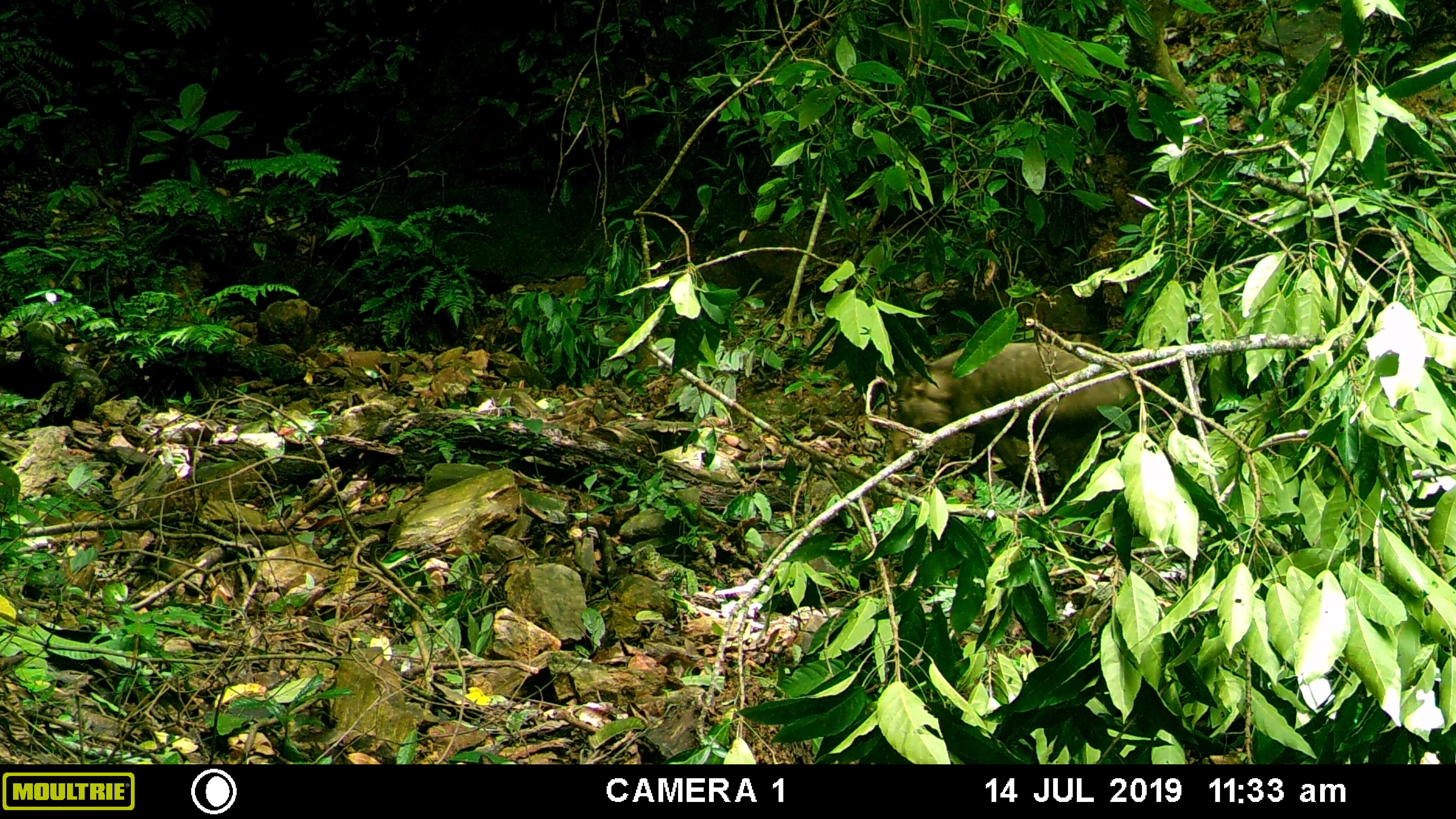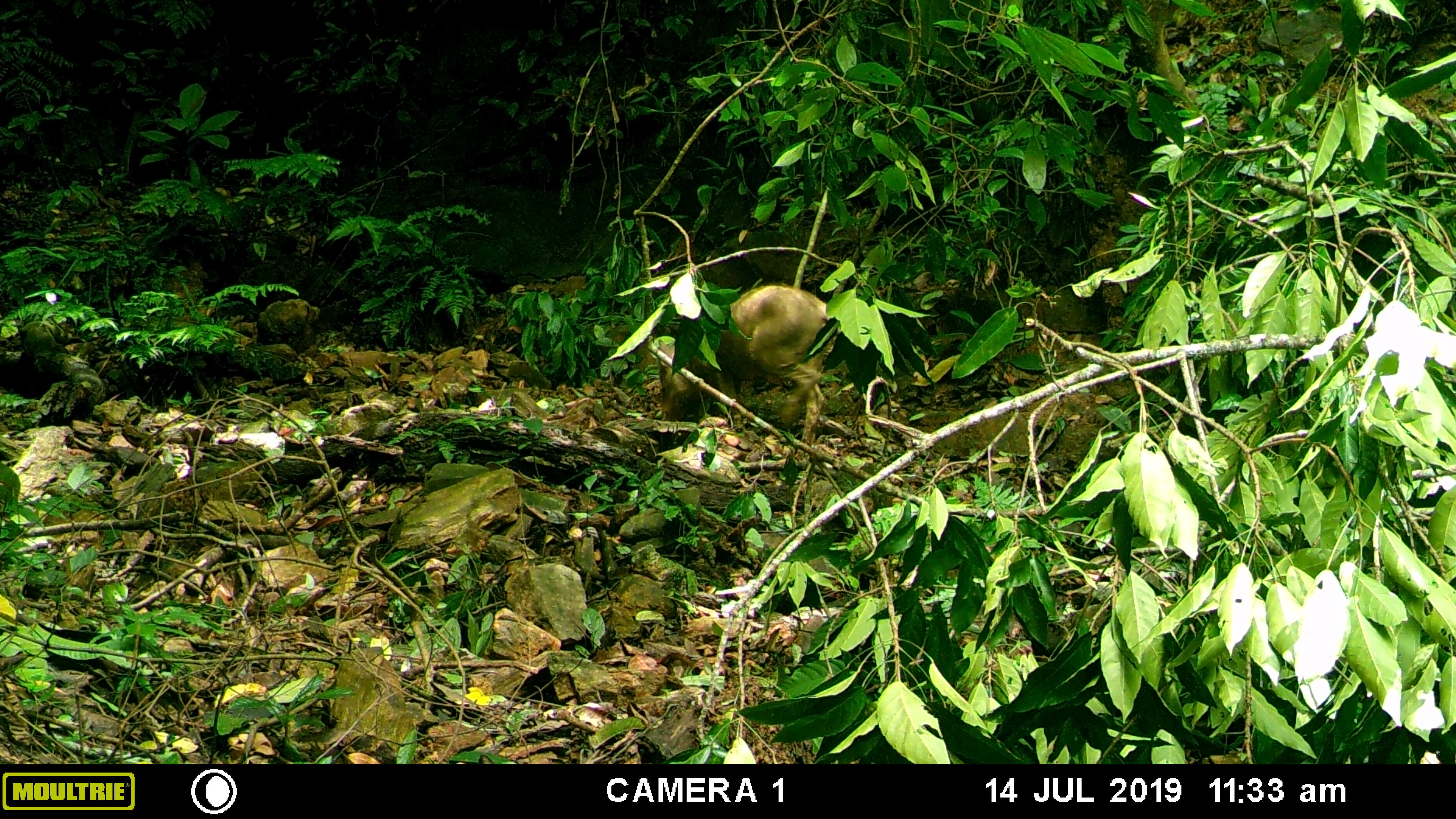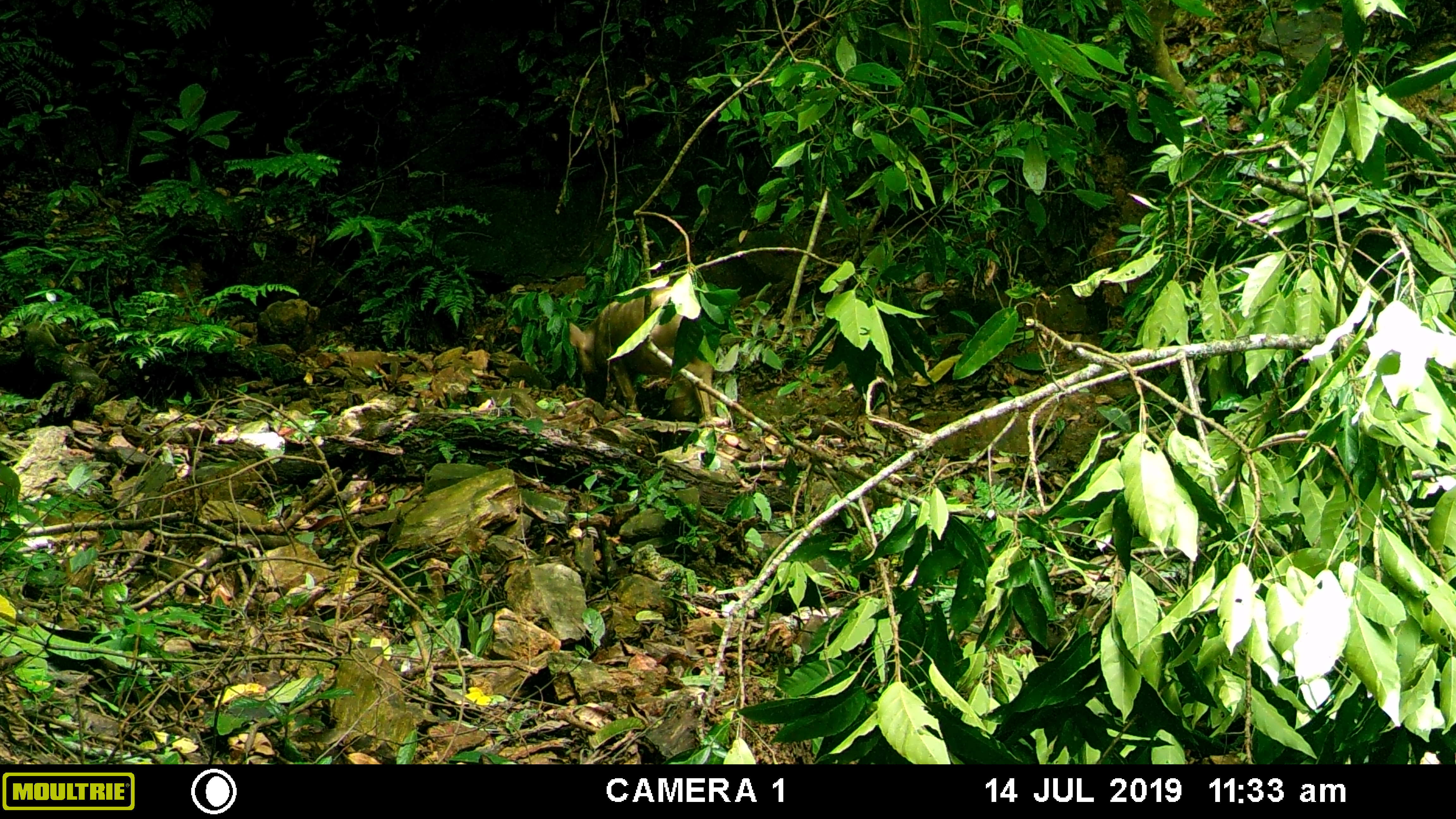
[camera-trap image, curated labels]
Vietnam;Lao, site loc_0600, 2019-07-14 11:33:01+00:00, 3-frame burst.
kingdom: Animalia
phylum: Chordata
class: Mammalia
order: Artiodactyla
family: Suidae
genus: Sus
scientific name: Sus scrofa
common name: eurasian wild pig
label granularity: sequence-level